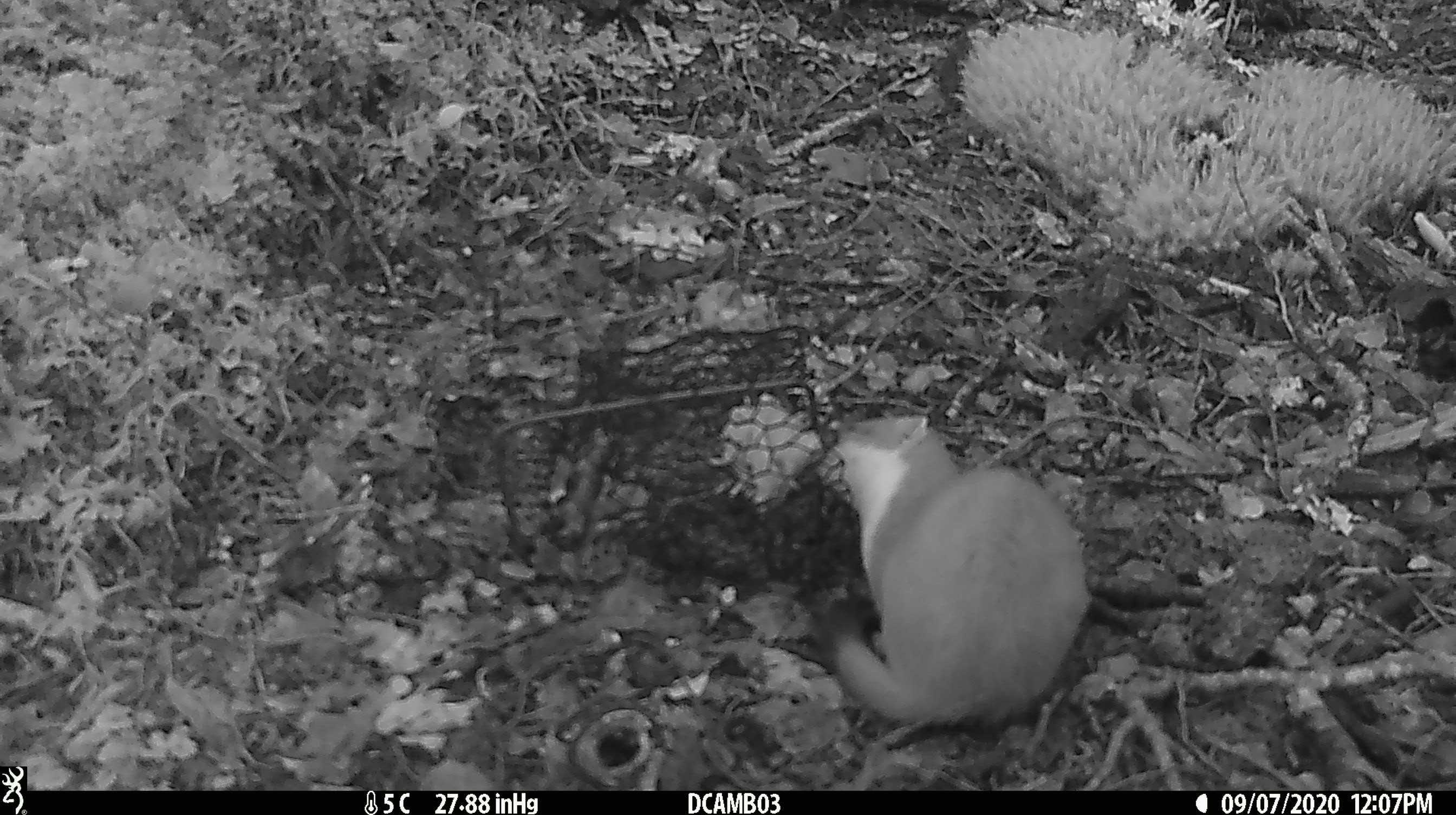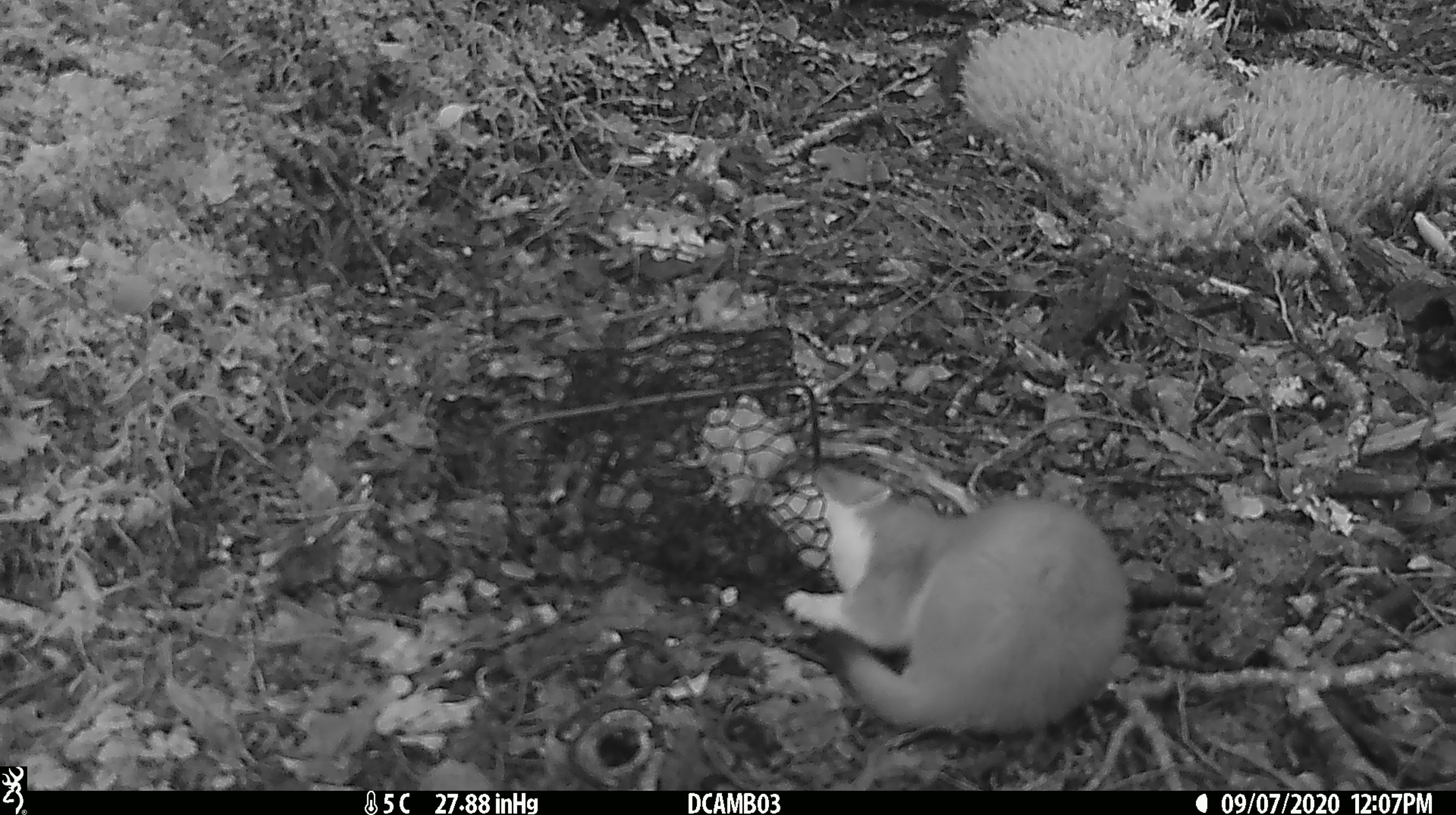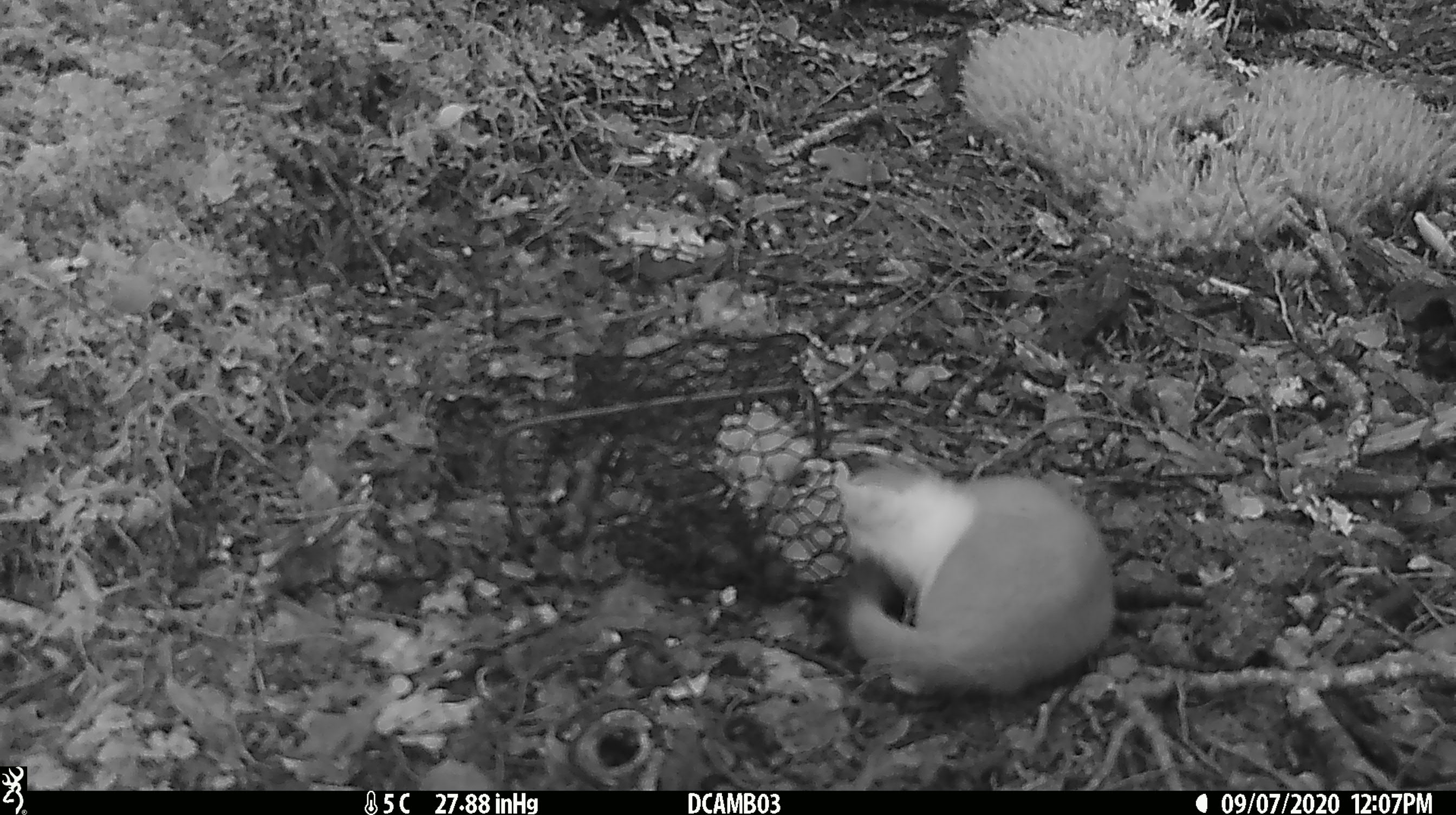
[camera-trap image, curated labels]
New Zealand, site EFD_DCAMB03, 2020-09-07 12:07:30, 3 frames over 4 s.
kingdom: Animalia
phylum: Chordata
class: Mammalia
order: Carnivora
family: Mustelidae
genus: Mustela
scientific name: Mustela erminea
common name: stoat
Stoat (Mustela erminea).